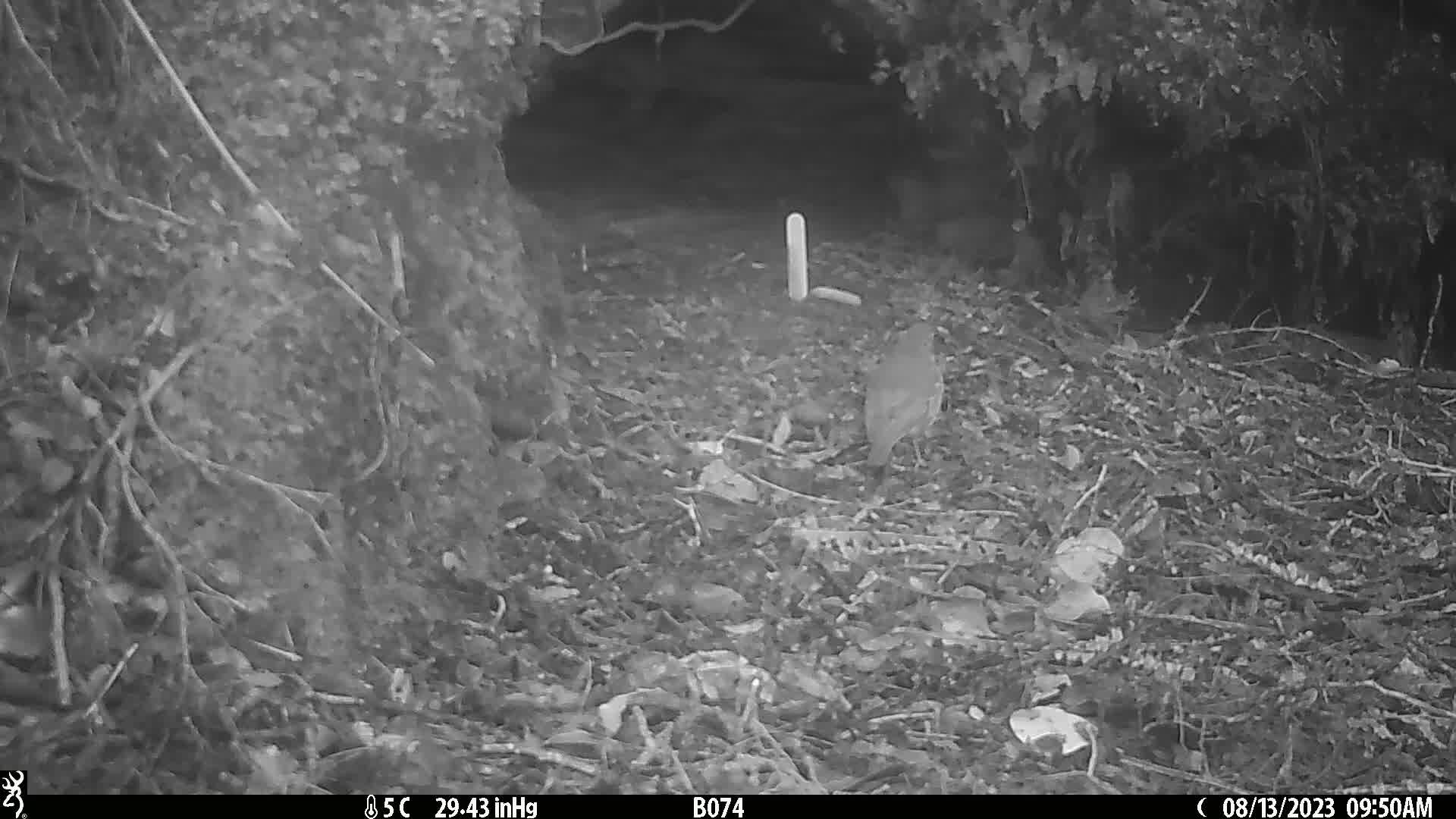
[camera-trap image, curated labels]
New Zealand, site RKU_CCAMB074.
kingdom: Animalia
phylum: Chordata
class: Aves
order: Passeriformes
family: Turdidae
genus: Turdus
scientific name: Turdus philomelos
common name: song thrush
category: thrush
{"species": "thrush (song thrush) (Turdus philomelos)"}